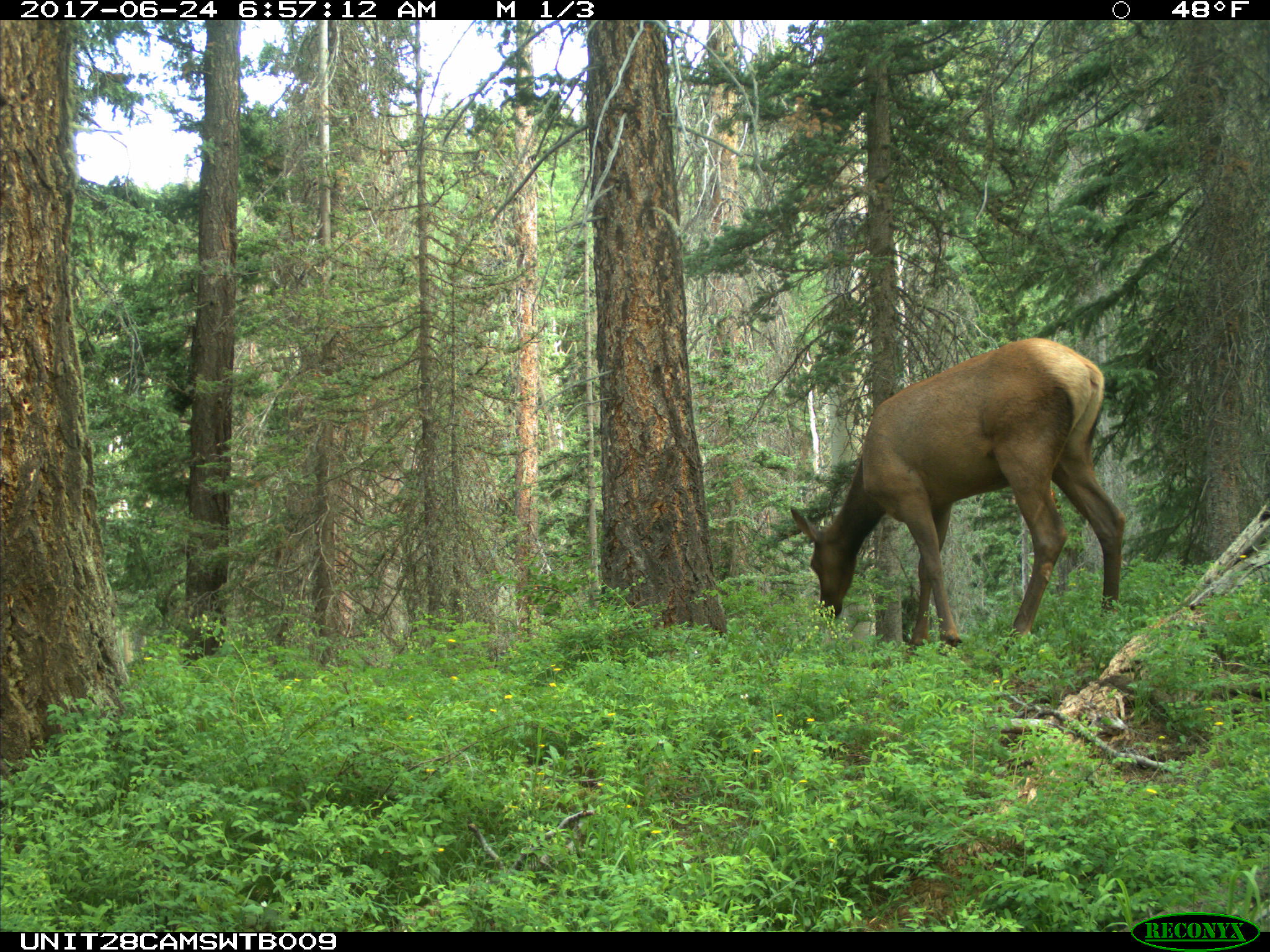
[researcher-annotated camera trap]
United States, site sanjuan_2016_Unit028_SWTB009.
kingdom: Animalia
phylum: Chordata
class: Mammalia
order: Artiodactyla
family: Cervidae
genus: Cervus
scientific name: Cervus elaphus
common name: red deer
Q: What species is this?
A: Cervus elaphus (red deer).